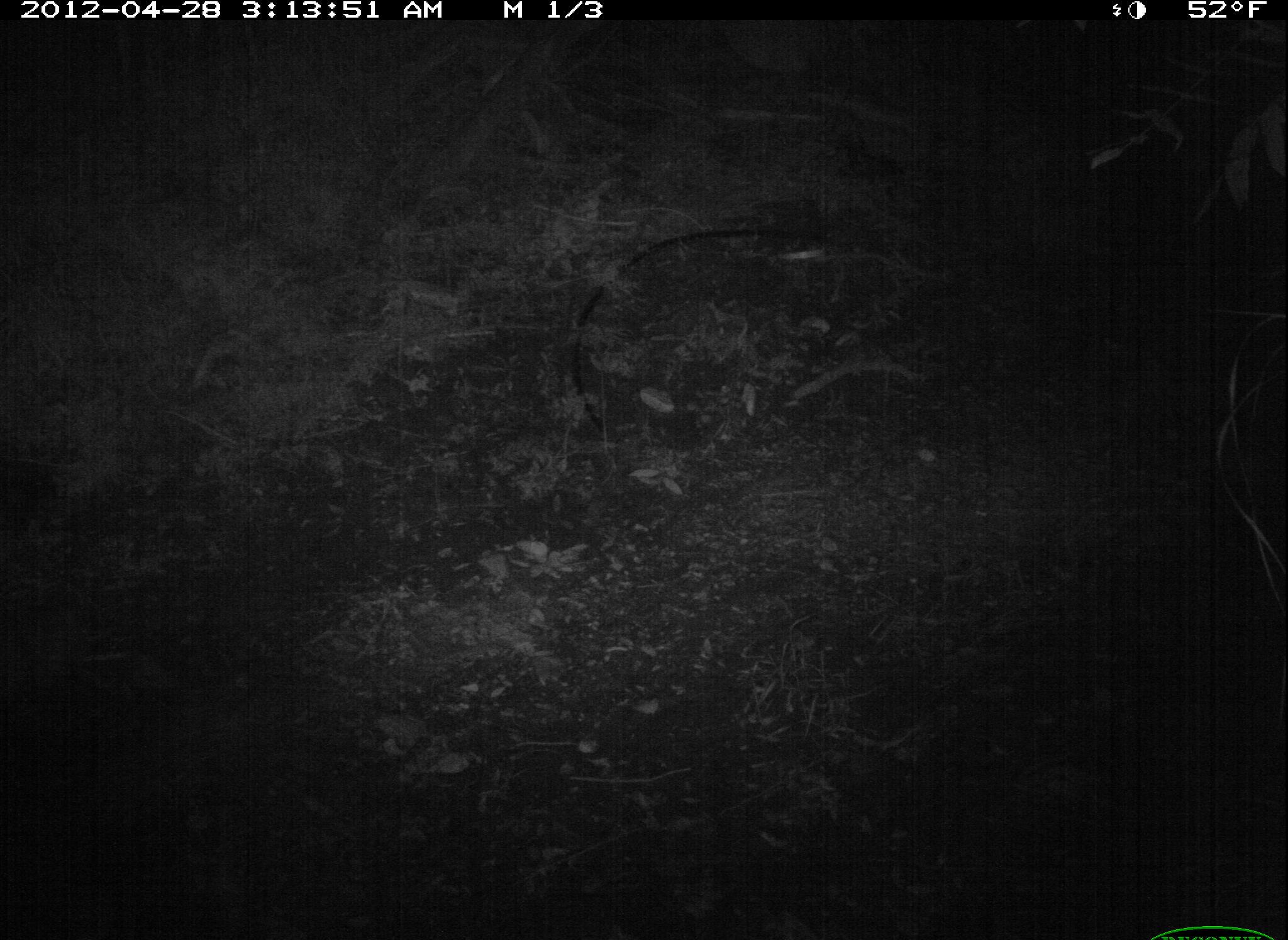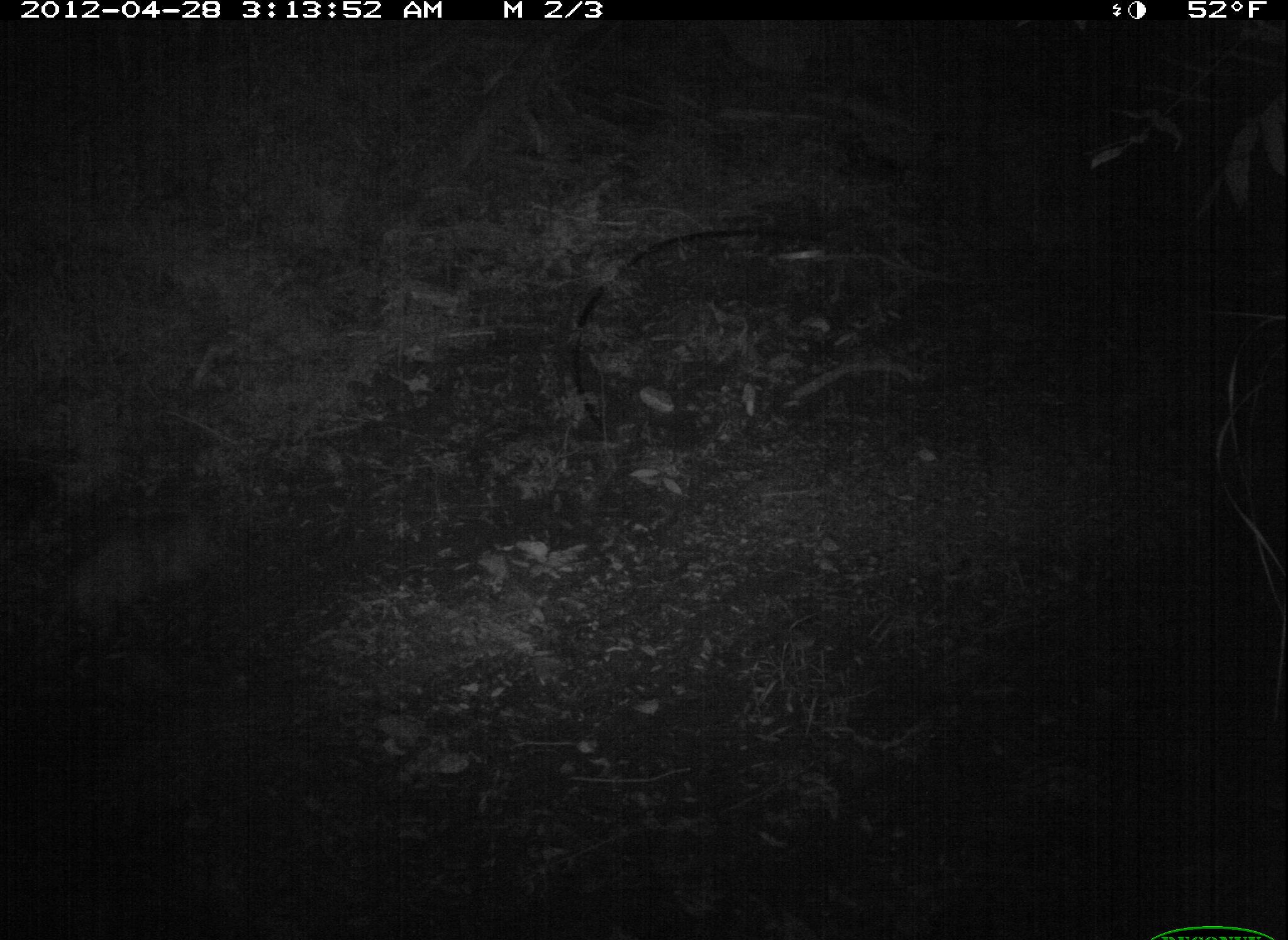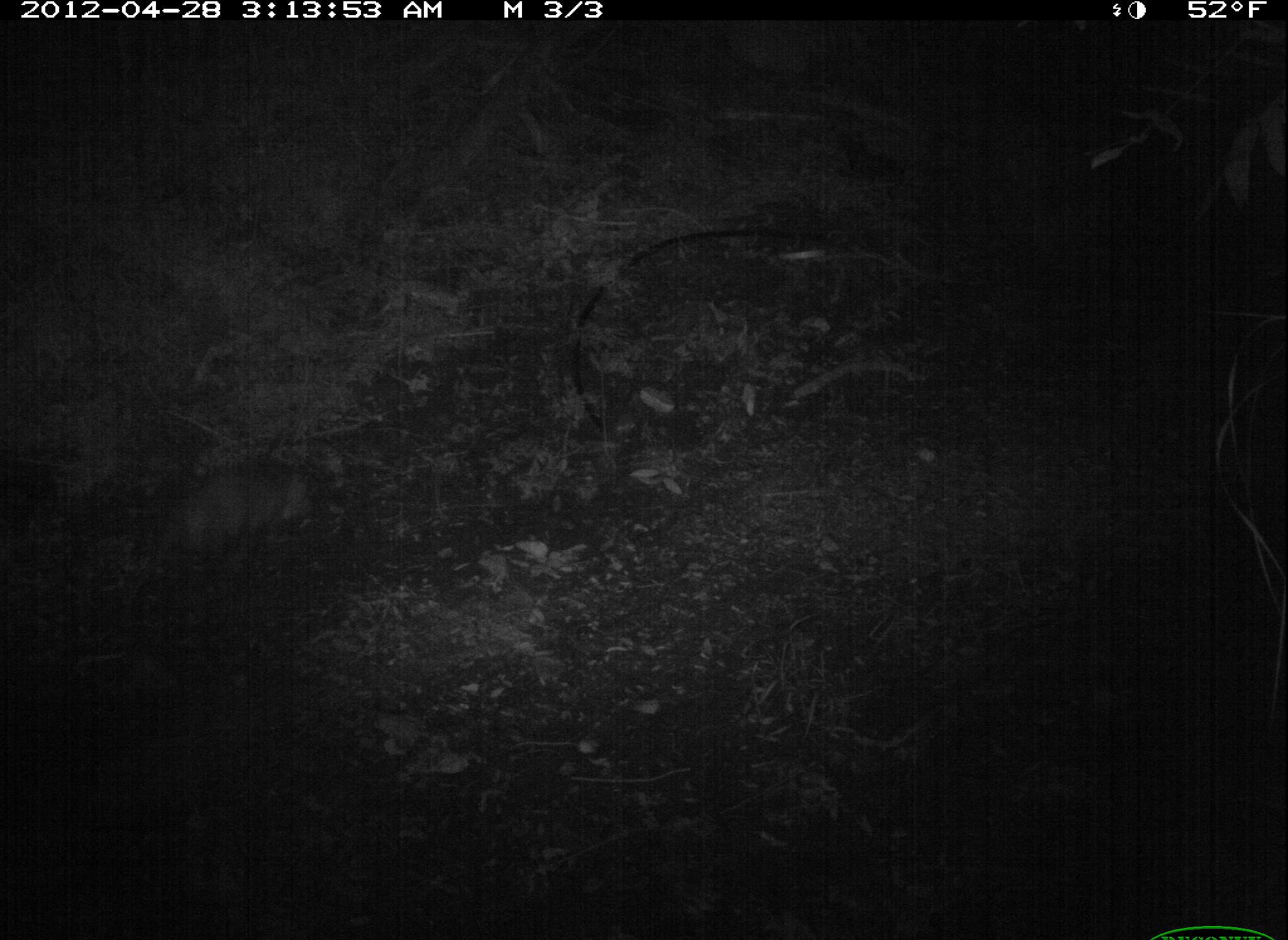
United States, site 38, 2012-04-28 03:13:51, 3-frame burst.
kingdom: Animalia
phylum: Chordata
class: Mammalia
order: Didelphimorphia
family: Didelphidae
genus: Didelphis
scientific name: Didelphis virginiana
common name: virginia opossum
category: opossum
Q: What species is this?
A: Opossum (virginia opossum) (Didelphis virginiana).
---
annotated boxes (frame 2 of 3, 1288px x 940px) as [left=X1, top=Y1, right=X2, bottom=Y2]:
opossum: [left=26, top=478, right=233, bottom=655]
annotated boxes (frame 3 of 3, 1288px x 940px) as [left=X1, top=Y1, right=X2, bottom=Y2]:
opossum: [left=103, top=437, right=351, bottom=633]